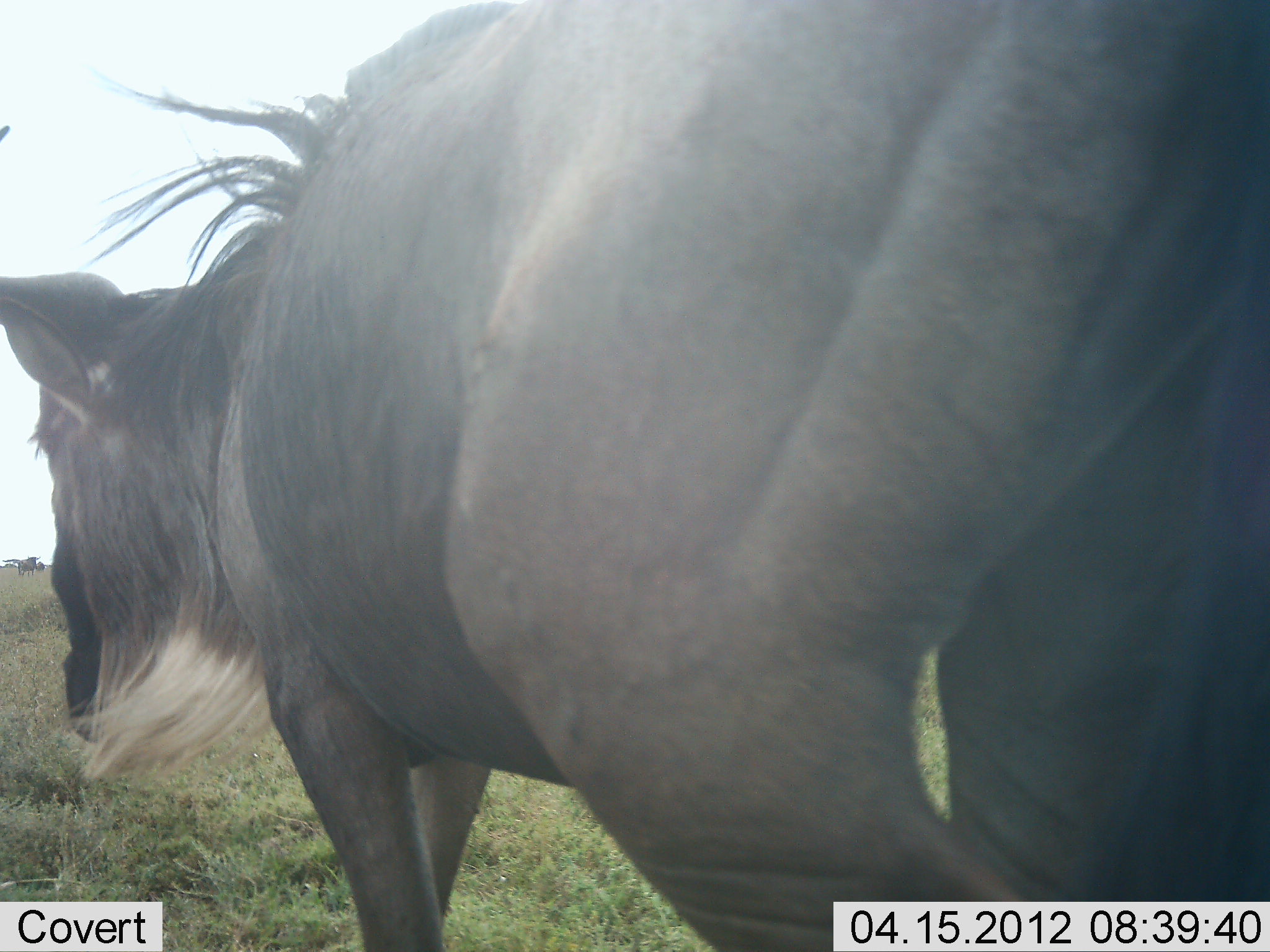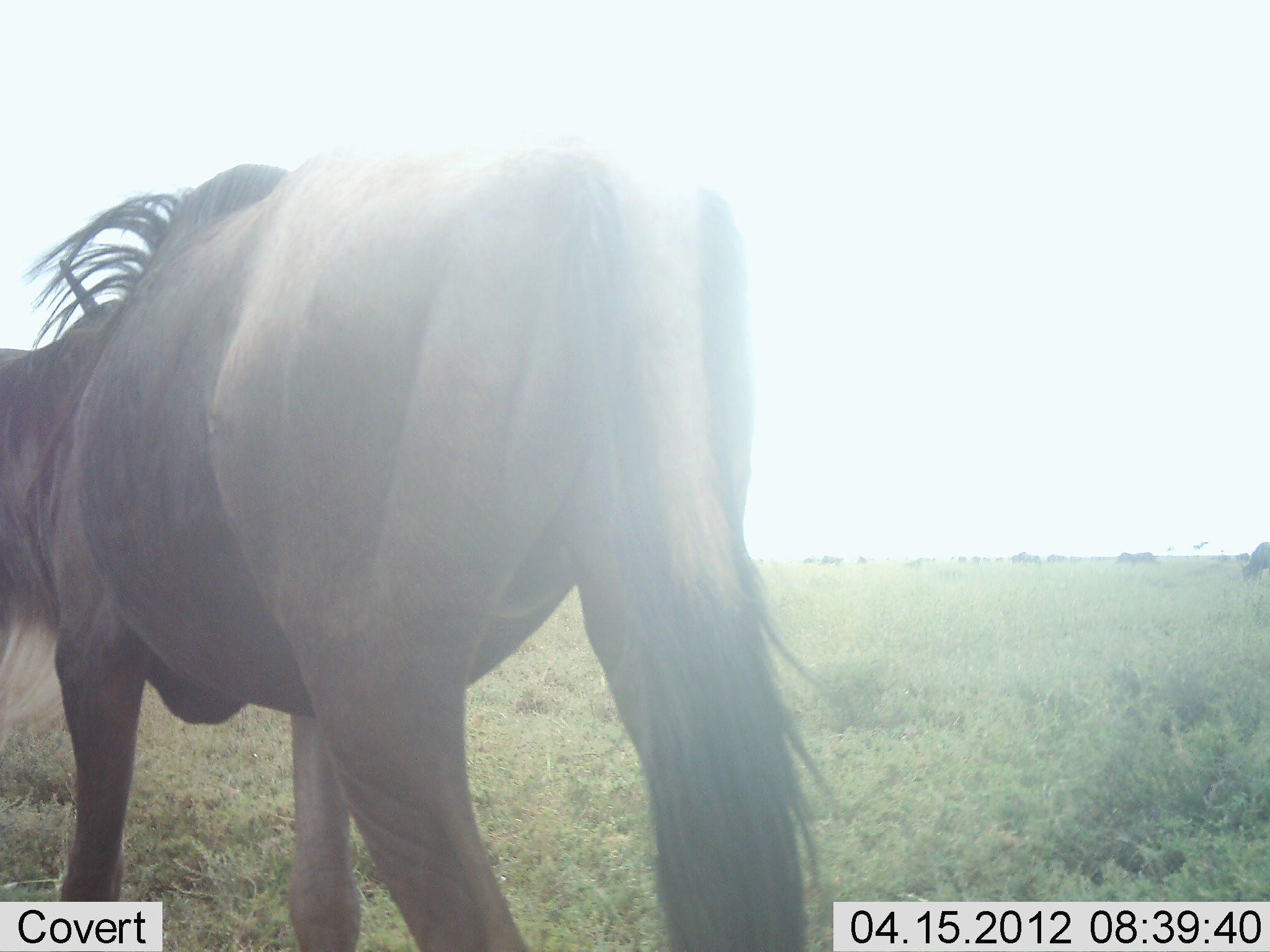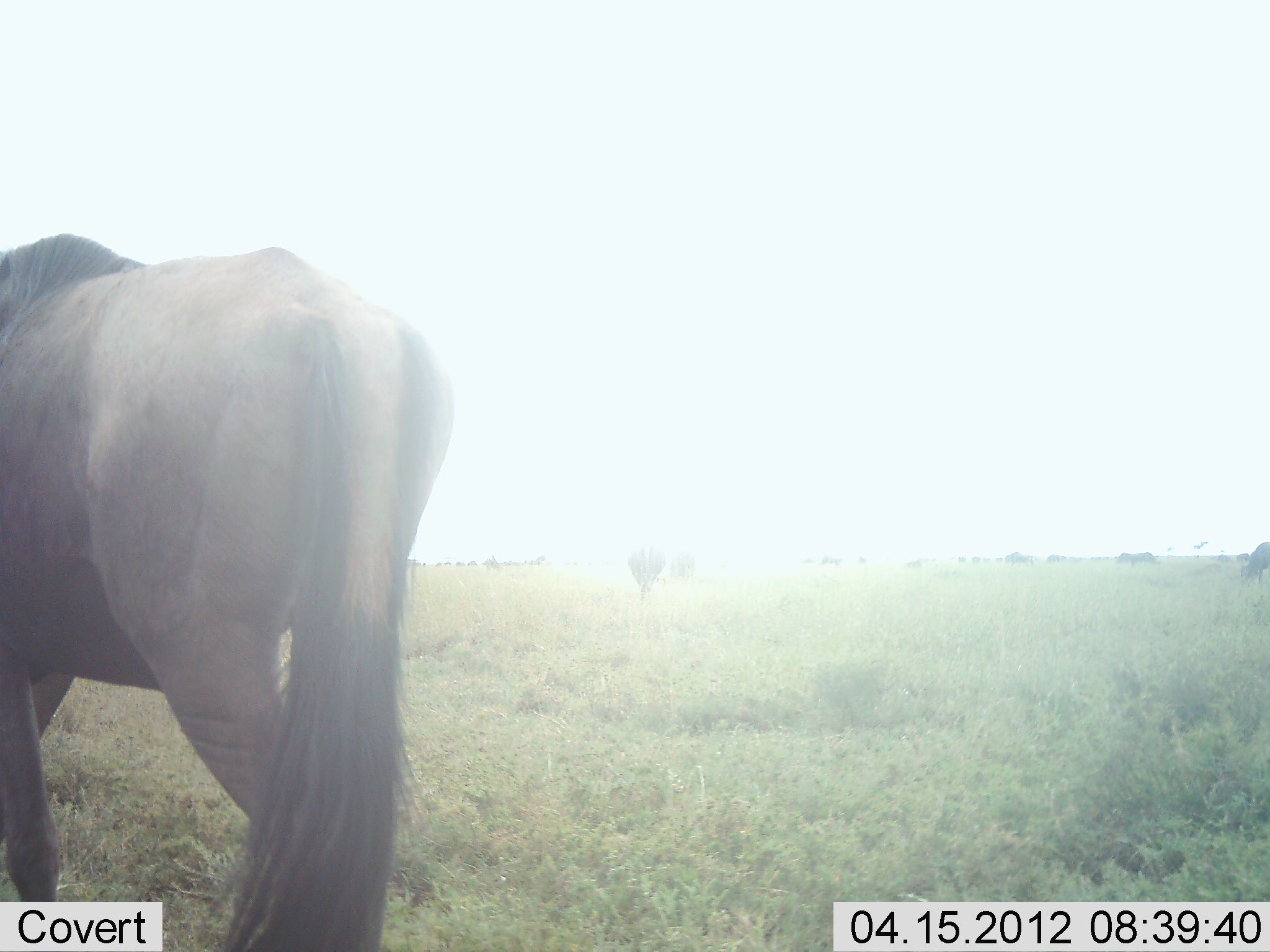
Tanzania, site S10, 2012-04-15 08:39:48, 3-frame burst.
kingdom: Animalia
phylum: Chordata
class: Mammalia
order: Artiodactyla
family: Bovidae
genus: Connochaetes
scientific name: Connochaetes taurinus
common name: blue wildebeest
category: wildebeest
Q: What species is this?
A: Wildebeest (blue wildebeest) (Connochaetes taurinus).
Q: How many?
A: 1.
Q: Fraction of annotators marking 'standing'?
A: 26%.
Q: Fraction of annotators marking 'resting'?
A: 0%.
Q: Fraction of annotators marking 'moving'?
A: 89%.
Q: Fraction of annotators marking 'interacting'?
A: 0%.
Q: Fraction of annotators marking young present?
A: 0%.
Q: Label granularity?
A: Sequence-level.